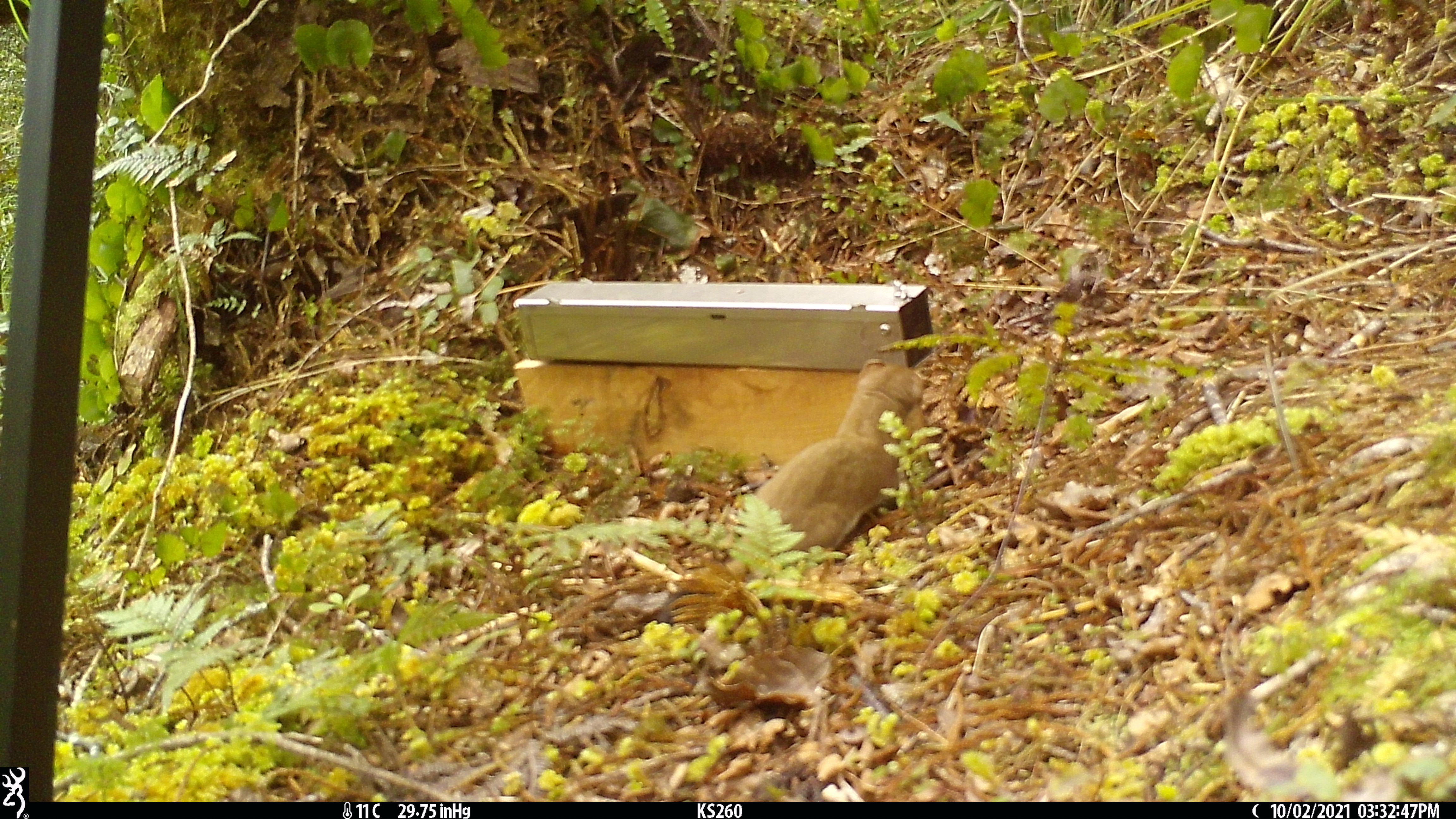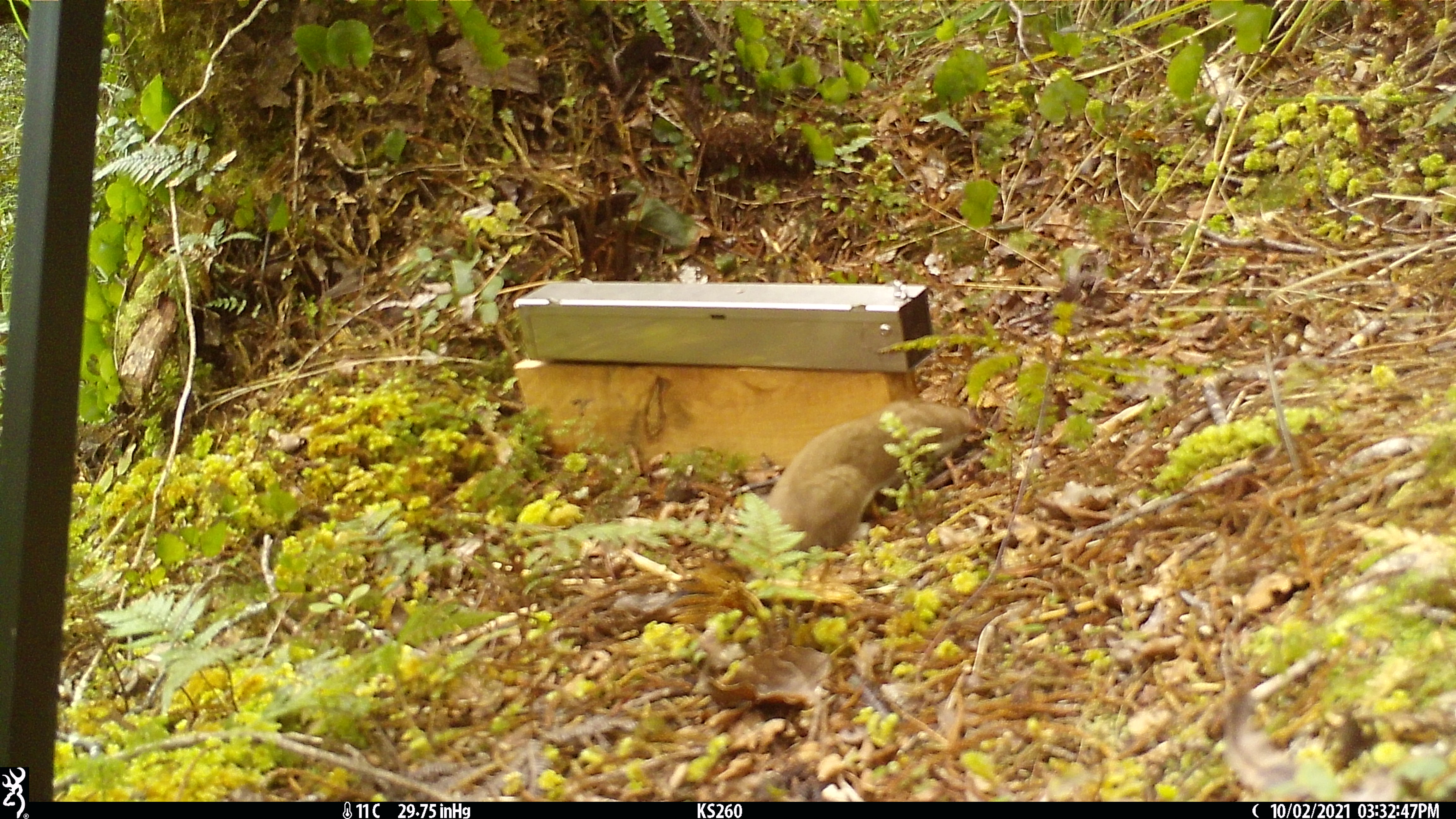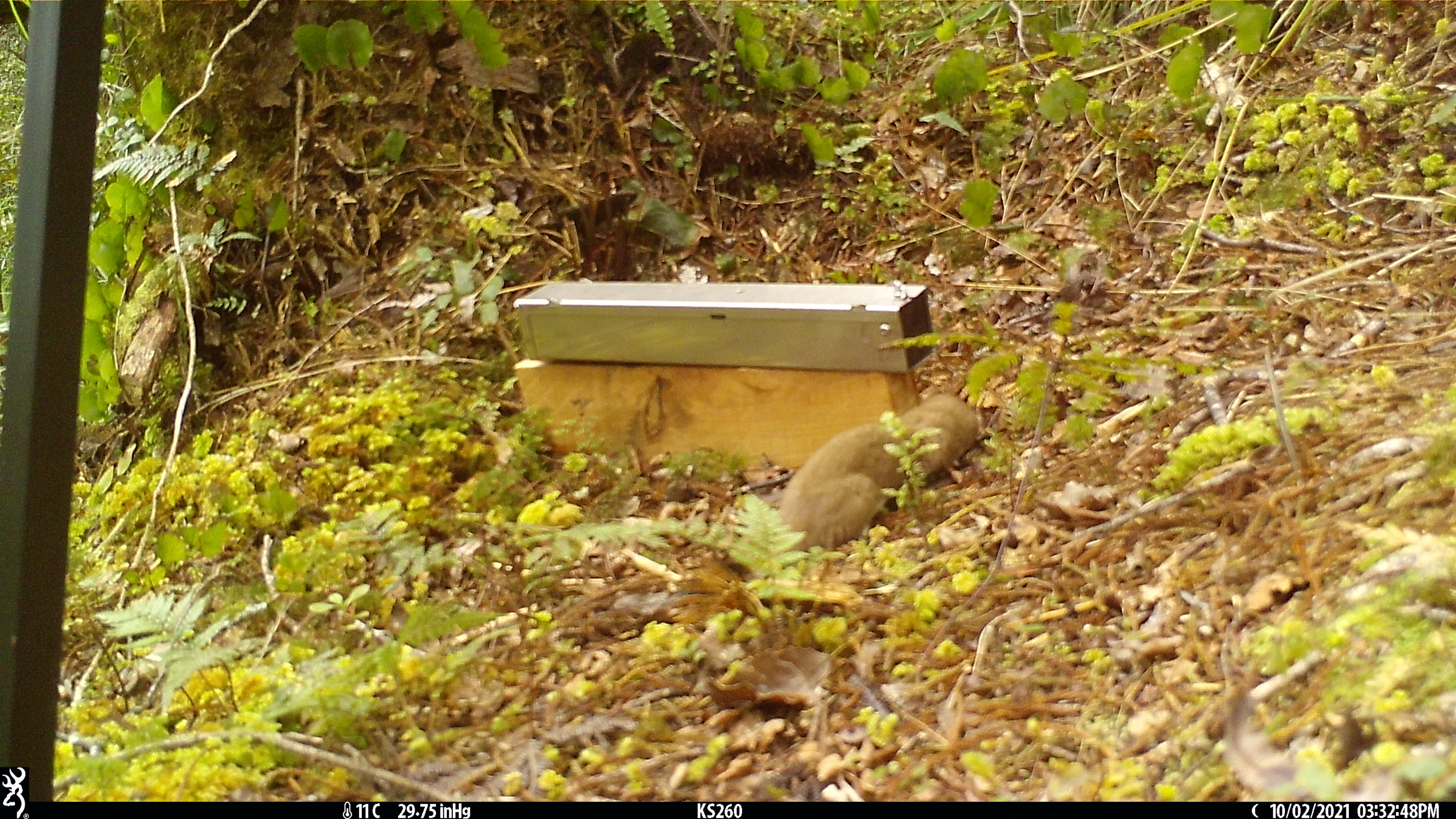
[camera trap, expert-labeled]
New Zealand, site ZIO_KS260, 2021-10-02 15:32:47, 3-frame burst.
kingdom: Animalia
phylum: Chordata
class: Mammalia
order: Carnivora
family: Mustelidae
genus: Mustela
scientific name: Mustela erminea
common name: stoat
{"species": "stoat (Mustela erminea)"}